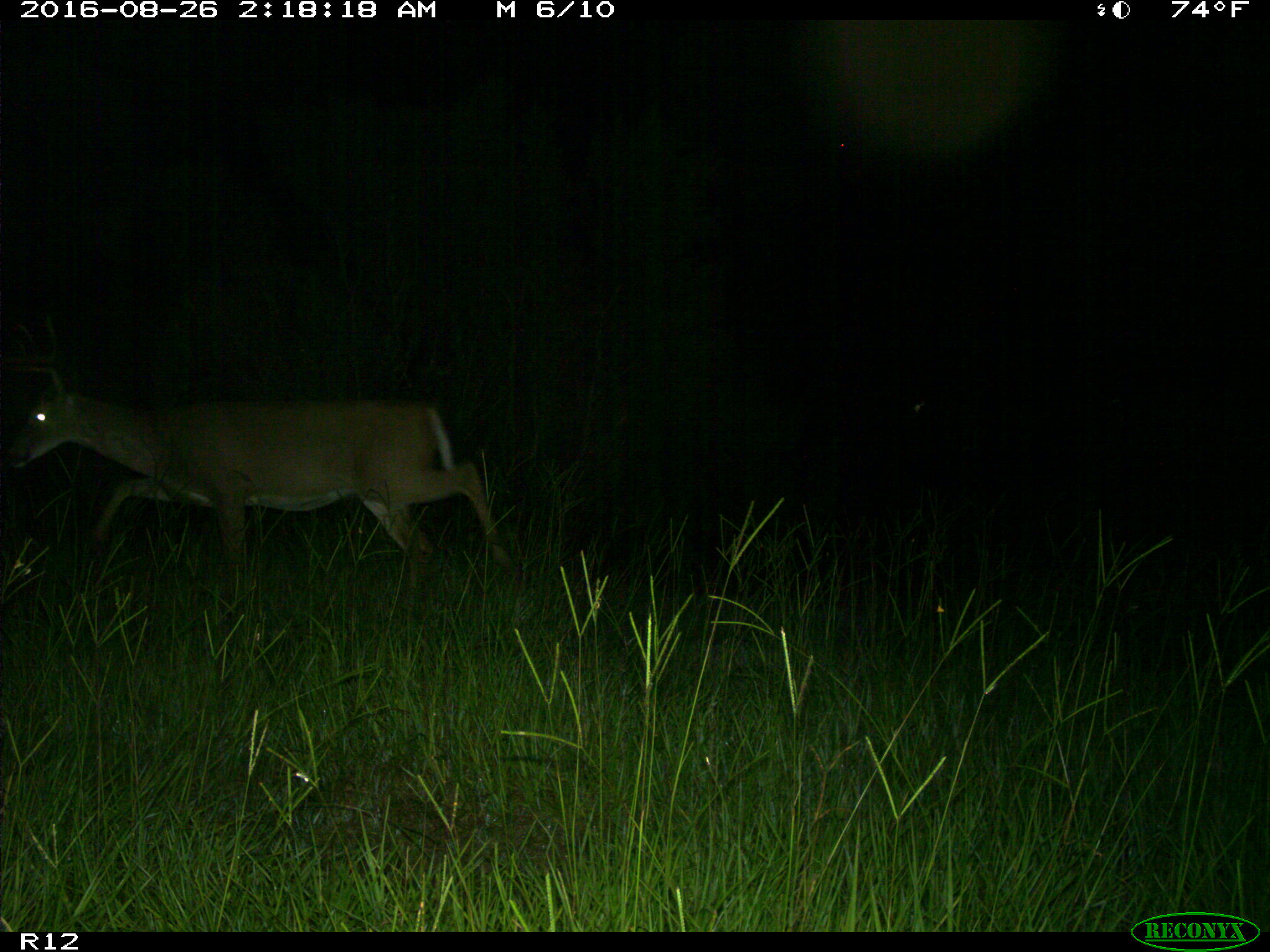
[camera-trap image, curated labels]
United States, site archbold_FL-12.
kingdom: Animalia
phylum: Chordata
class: Mammalia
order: Artiodactyla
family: Cervidae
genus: Odocoileus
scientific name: Odocoileus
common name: deer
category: unidentified deer